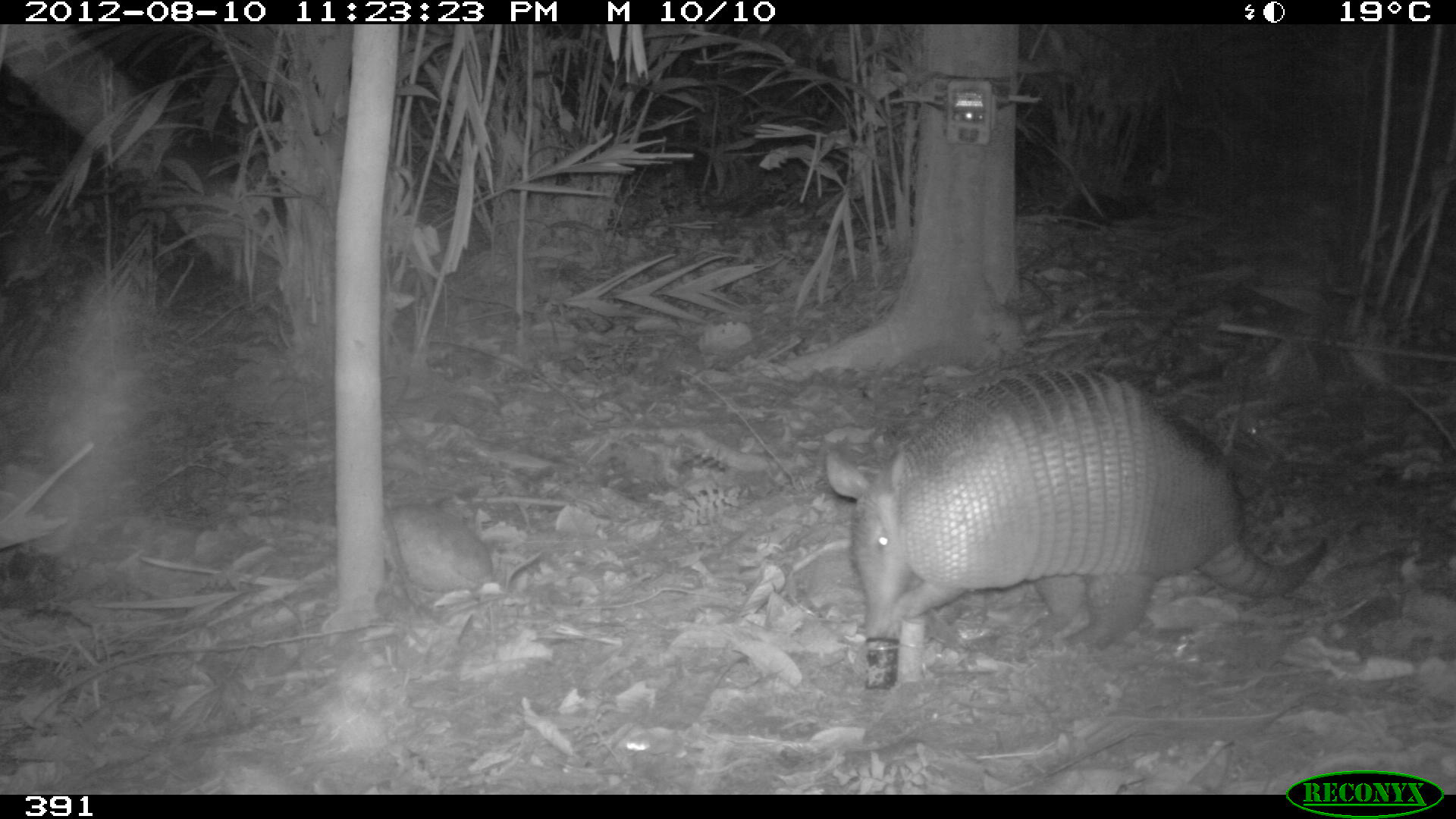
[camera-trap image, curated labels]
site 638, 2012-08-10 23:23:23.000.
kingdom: Animalia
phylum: Chordata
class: Mammalia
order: Cingulata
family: Dasypodidae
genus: Dasypus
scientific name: Dasypus novemcinctus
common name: nine-banded armadillo